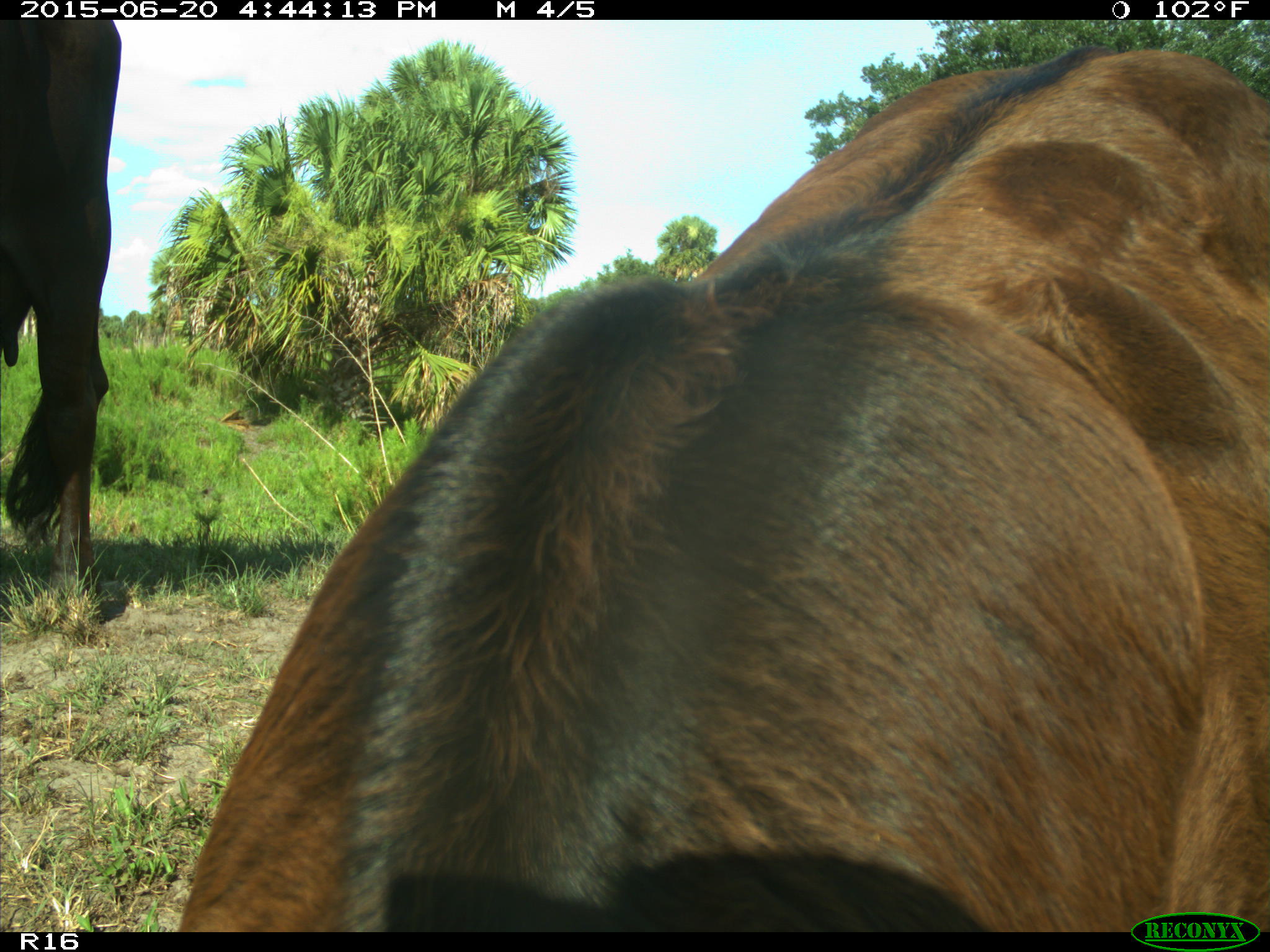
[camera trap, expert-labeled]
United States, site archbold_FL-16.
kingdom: Animalia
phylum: Chordata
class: Mammalia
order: Artiodactyla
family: Bovidae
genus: Bos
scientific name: Bos taurus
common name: domestic cow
Bos taurus (domestic cow).